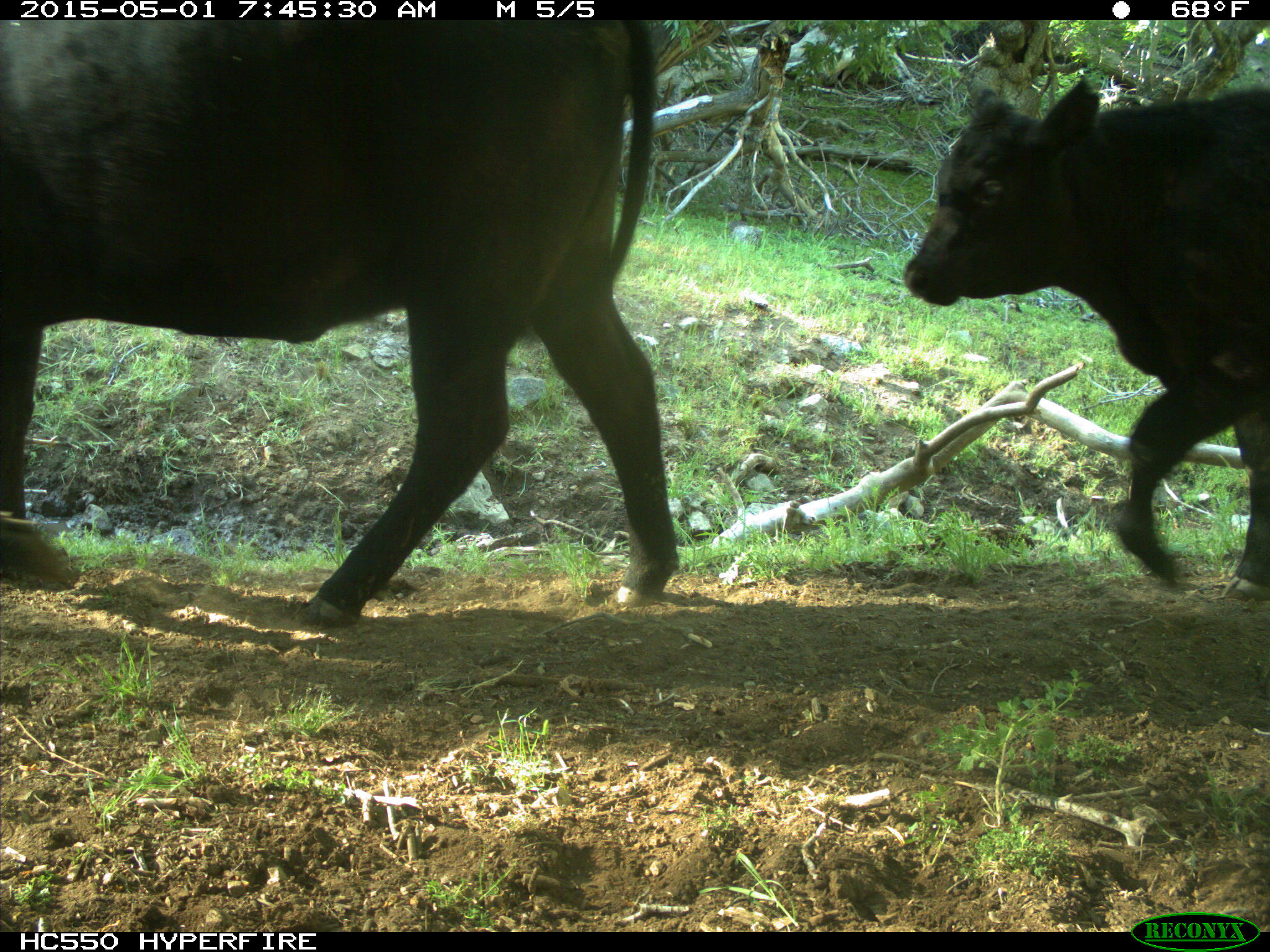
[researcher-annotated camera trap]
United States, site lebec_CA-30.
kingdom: Animalia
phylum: Chordata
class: Mammalia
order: Artiodactyla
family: Bovidae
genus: Bos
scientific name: Bos taurus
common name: domestic cow